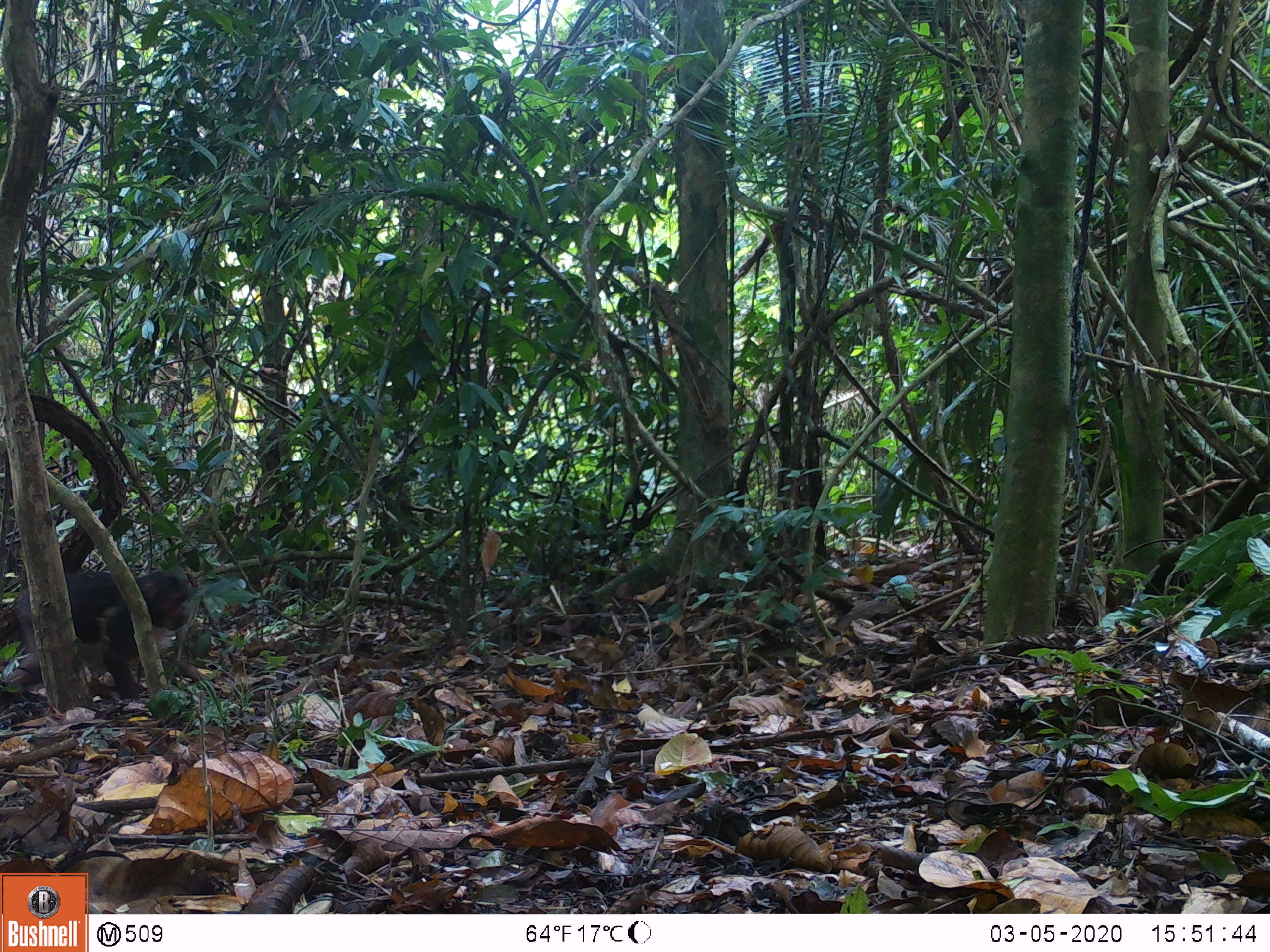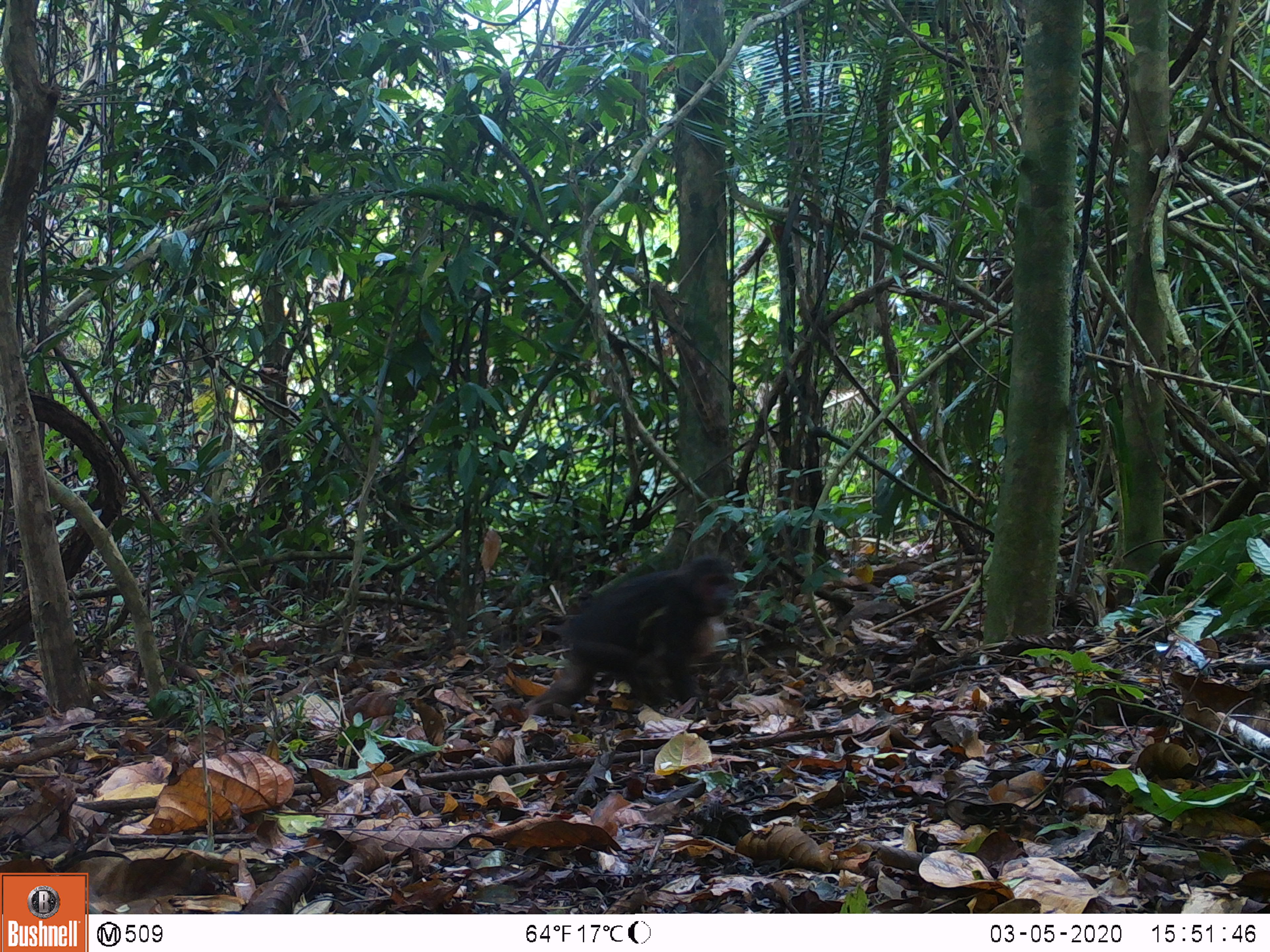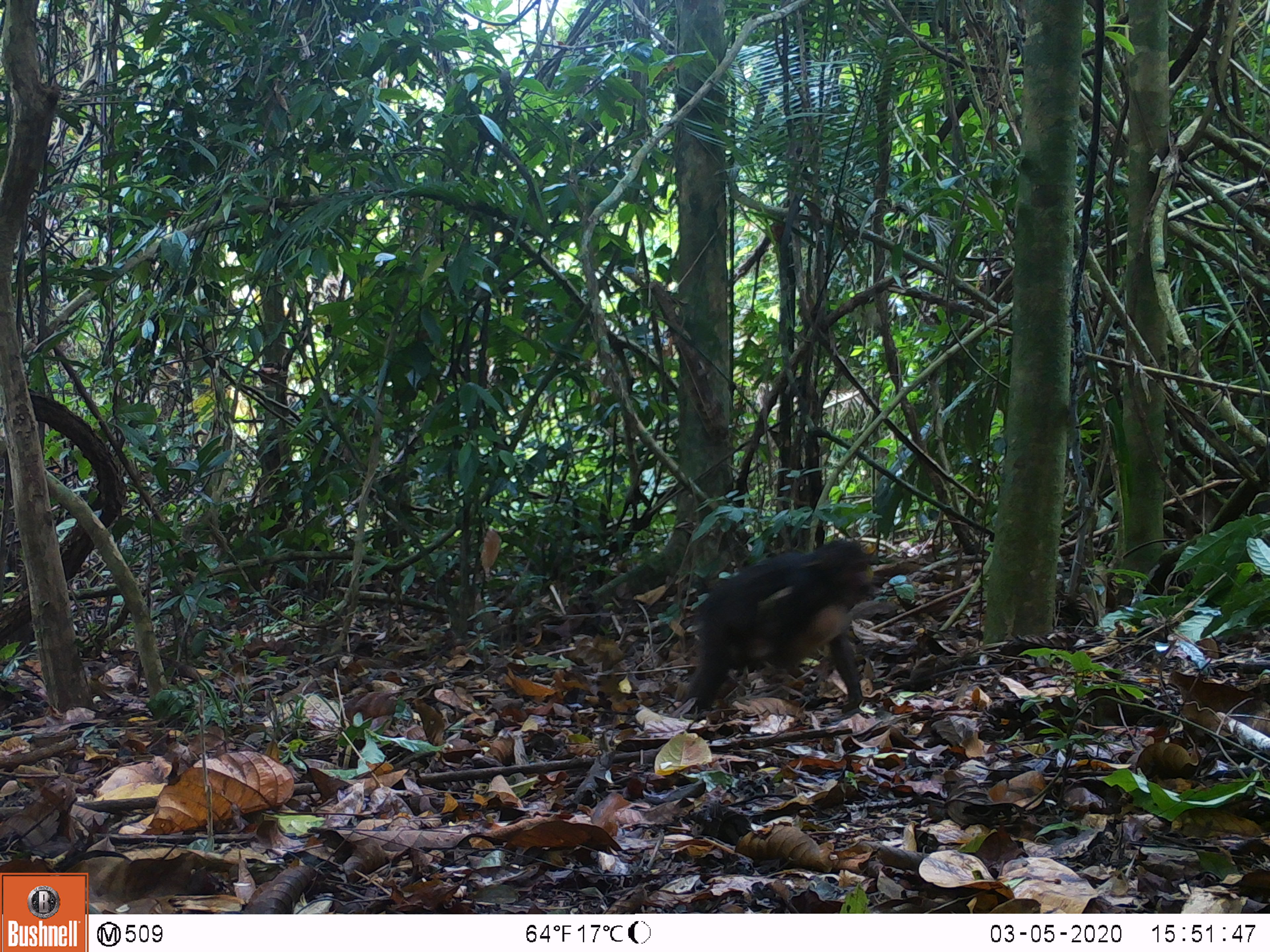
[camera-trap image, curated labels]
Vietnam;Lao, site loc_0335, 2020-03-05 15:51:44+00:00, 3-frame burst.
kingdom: Animalia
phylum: Chordata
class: Mammalia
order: Primates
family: Cercopithecidae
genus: Macaca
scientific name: Macaca arctoides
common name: stump-tailed macaque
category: stump tailed macaque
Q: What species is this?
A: Stump tailed macaque (stump-tailed macaque) (Macaca arctoides).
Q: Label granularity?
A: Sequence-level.